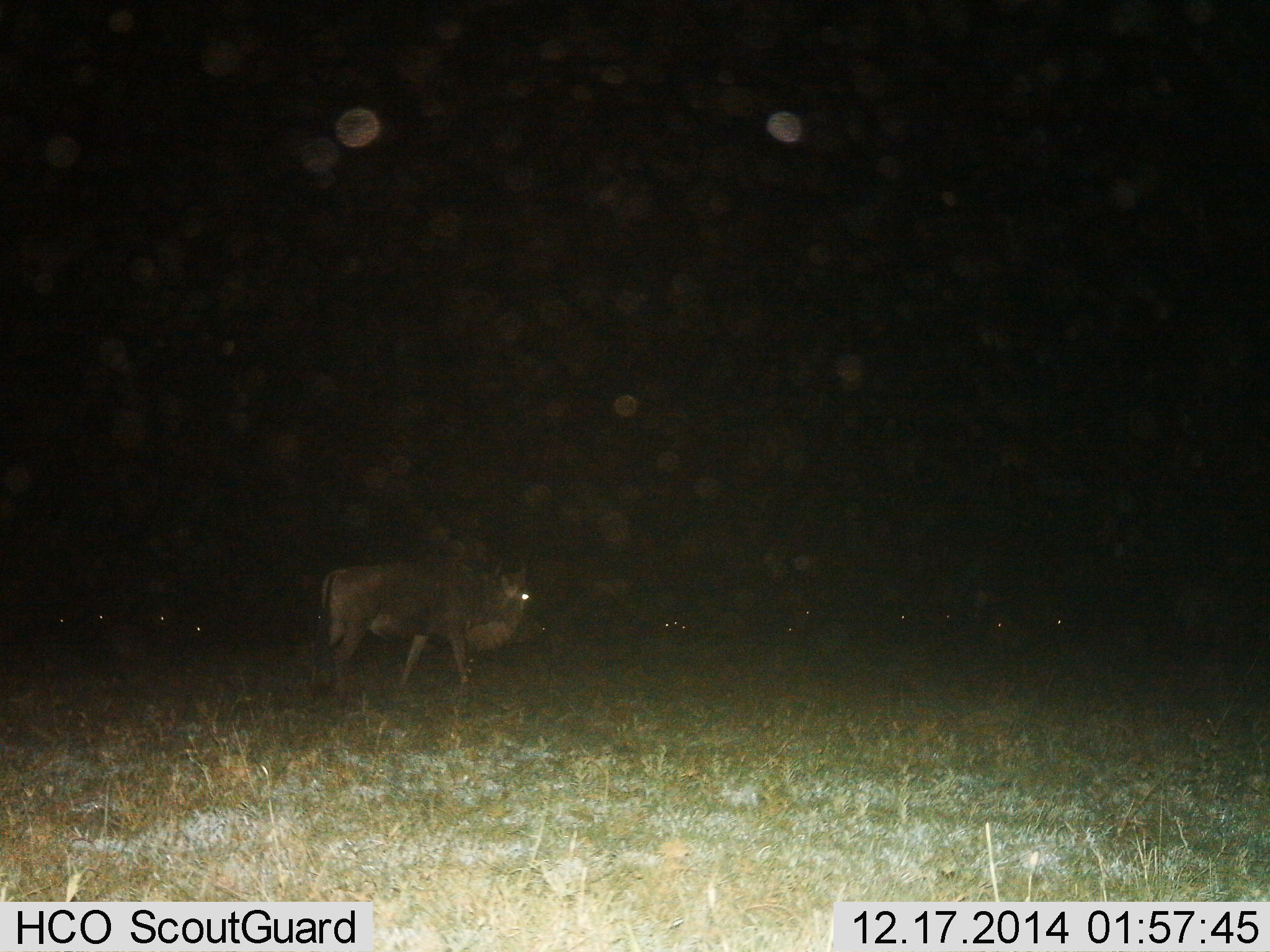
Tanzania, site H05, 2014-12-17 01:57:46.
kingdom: Animalia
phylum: Chordata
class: Mammalia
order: Artiodactyla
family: Bovidae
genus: Connochaetes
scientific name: Connochaetes taurinus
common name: blue wildebeest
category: wildebeest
Wildebeest (blue wildebeest) (Connochaetes taurinus), count 8. Behavior (volunteer vote fractions): standing 50%, resting 10%, moving 50%, interacting 0%. Young present (vote fraction): 0%. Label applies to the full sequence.